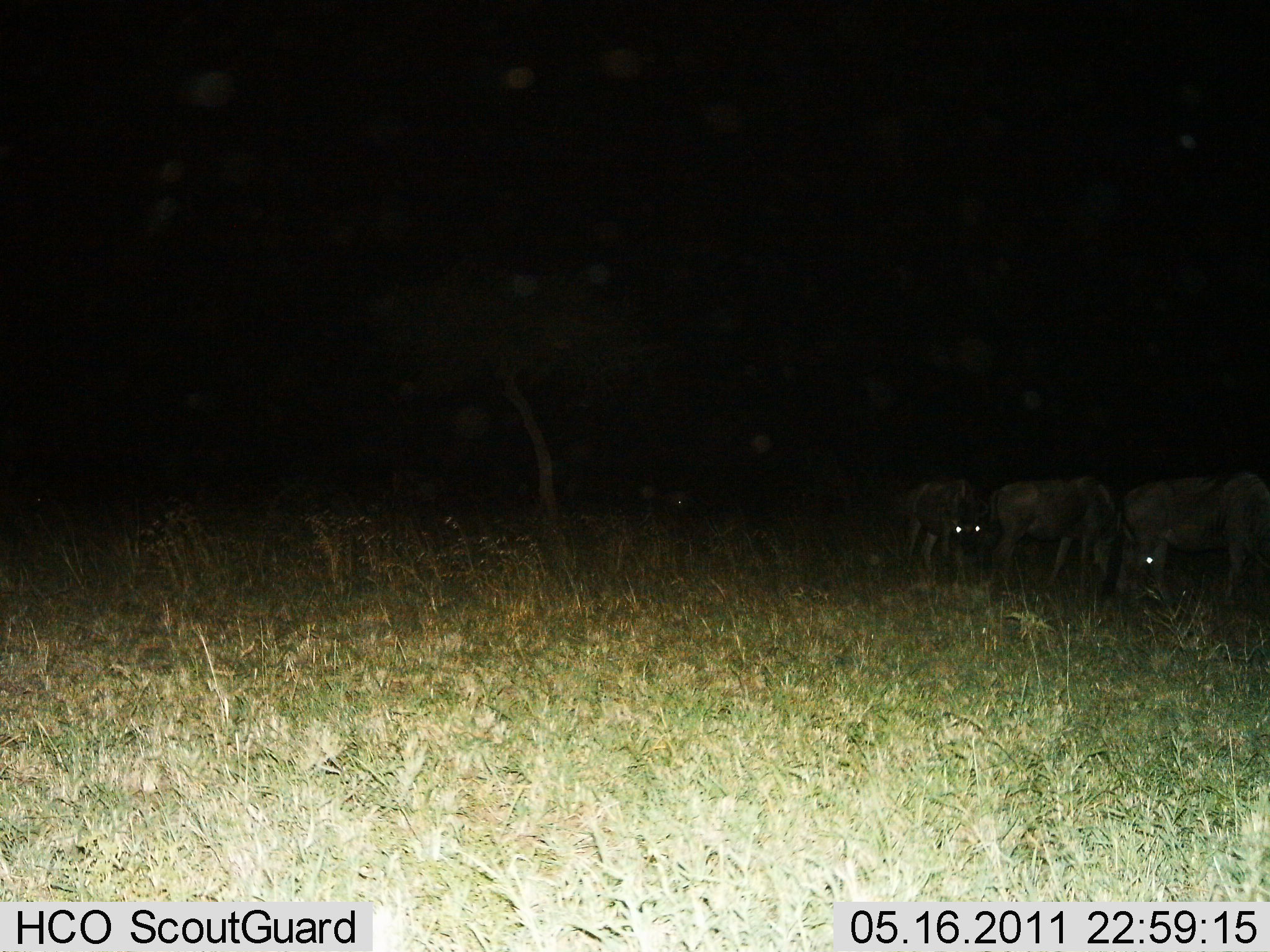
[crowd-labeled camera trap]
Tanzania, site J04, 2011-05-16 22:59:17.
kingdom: Animalia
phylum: Chordata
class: Mammalia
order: Artiodactyla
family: Bovidae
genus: Connochaetes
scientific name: Connochaetes taurinus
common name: blue wildebeest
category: wildebeest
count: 3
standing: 50%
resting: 0%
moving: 0%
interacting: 0%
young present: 17%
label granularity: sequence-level